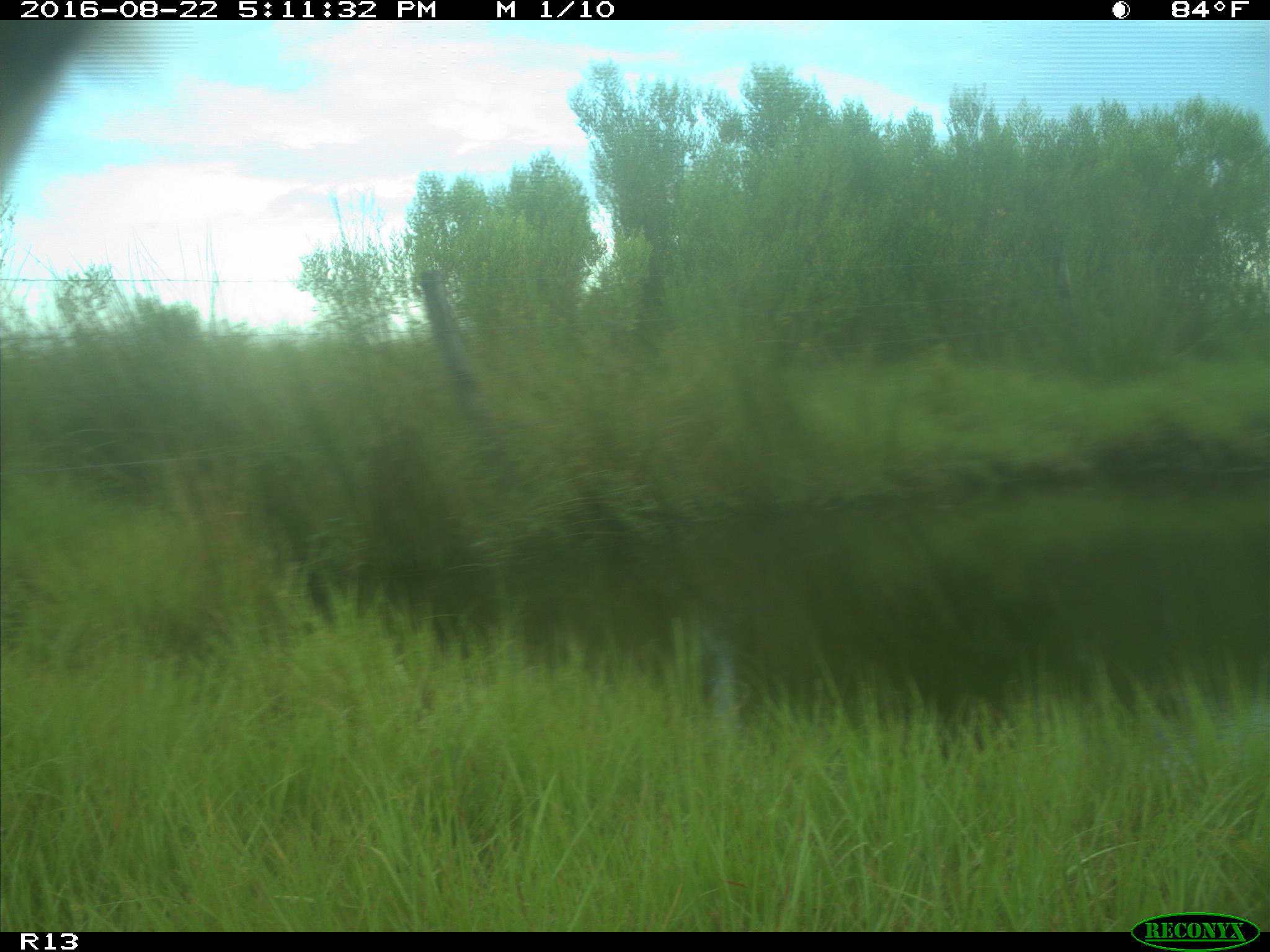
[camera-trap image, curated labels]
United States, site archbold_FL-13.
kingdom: Animalia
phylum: Chordata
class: Mammalia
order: Artiodactyla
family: Bovidae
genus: Bos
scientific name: Bos taurus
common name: domestic cow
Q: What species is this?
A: Bos taurus (domestic cow).